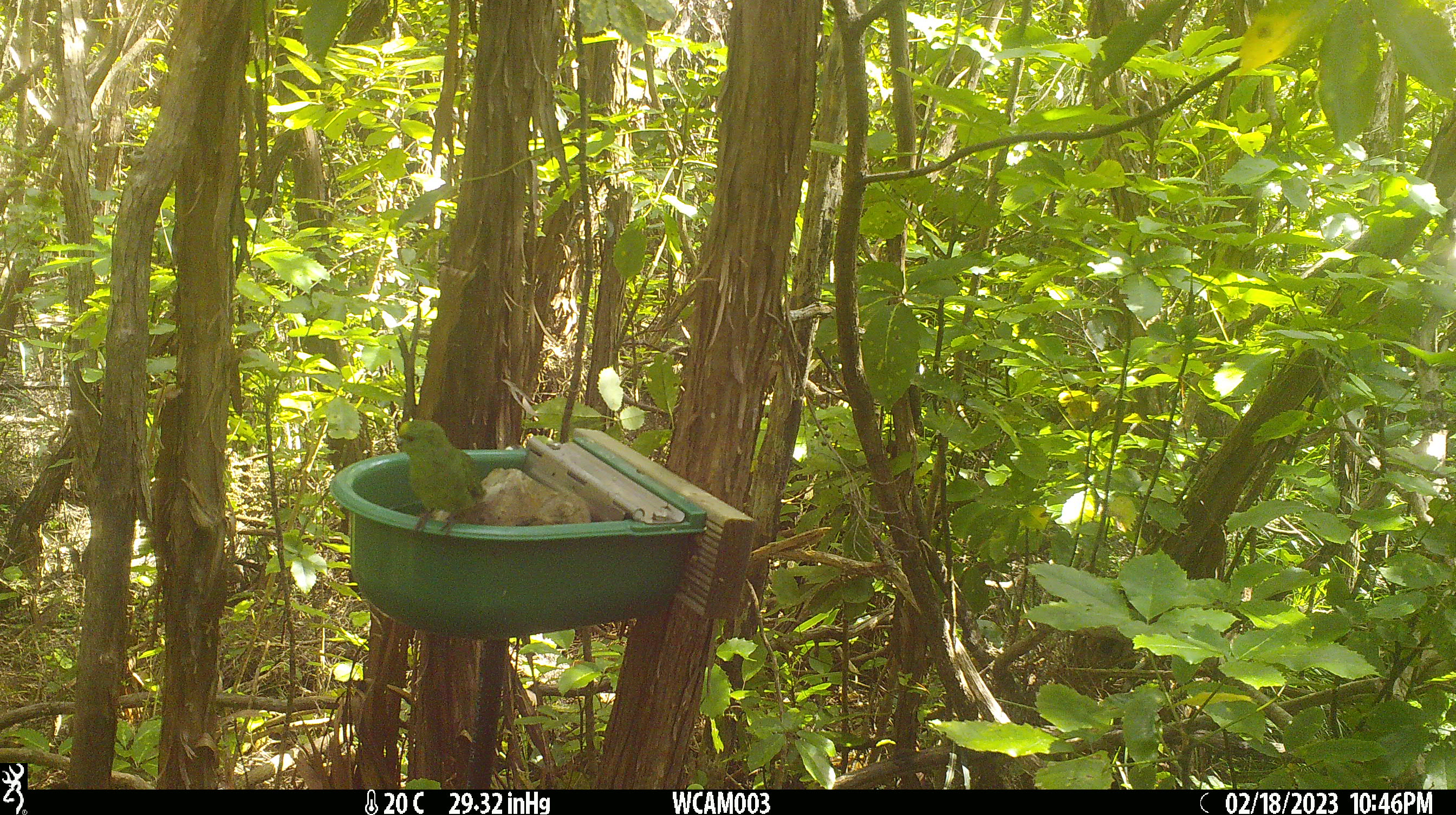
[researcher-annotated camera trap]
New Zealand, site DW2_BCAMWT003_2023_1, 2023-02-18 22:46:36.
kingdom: Animalia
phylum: Chordata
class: Aves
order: Psittaciformes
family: Psittaculidae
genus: Cyanoramphus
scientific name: Cyanoramphus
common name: parakeet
Parakeet (Cyanoramphus).